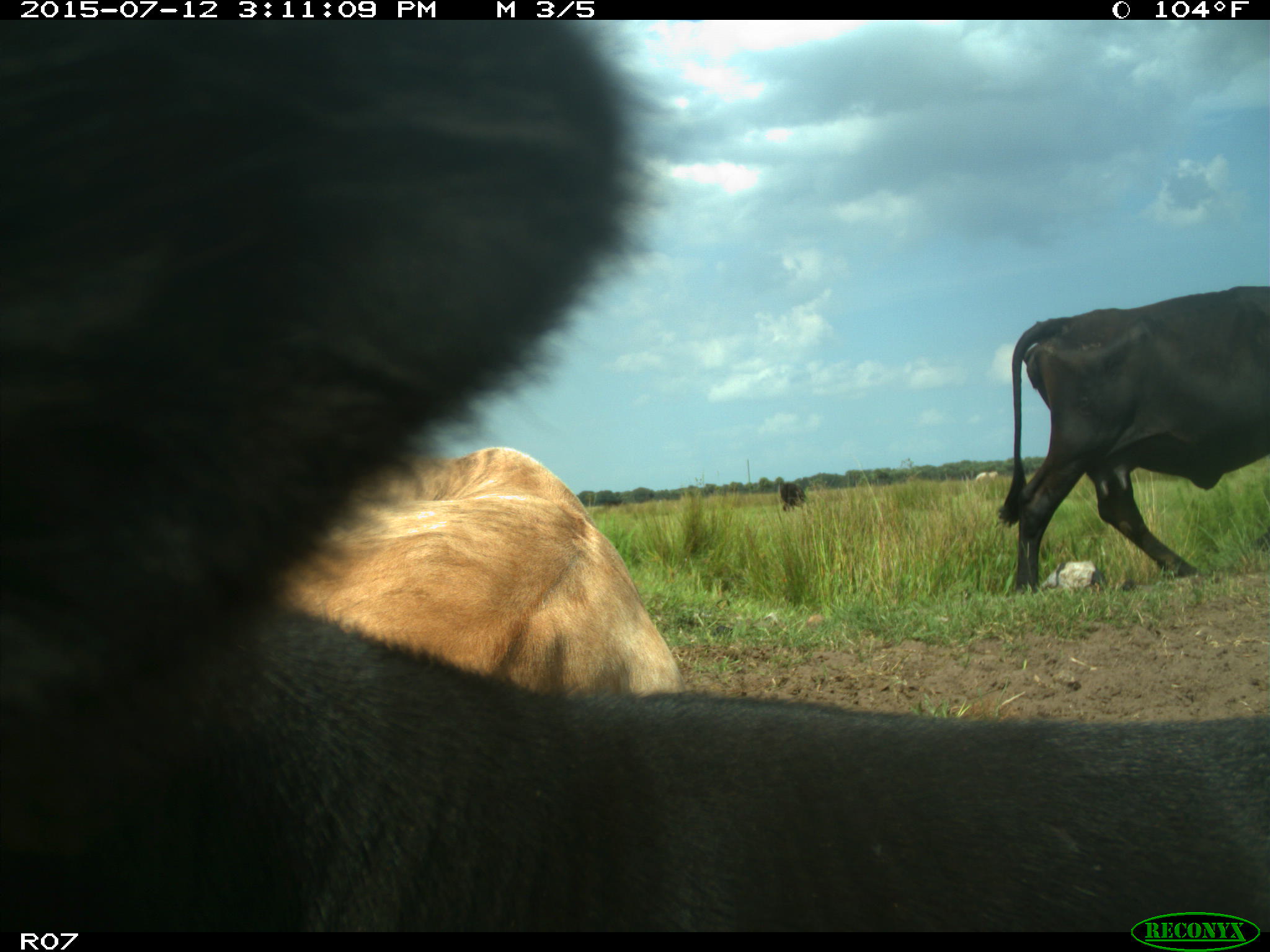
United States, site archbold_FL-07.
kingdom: Animalia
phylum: Chordata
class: Mammalia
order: Artiodactyla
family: Bovidae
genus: Bos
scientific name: Bos taurus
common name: domestic cow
Bos taurus (domestic cow).